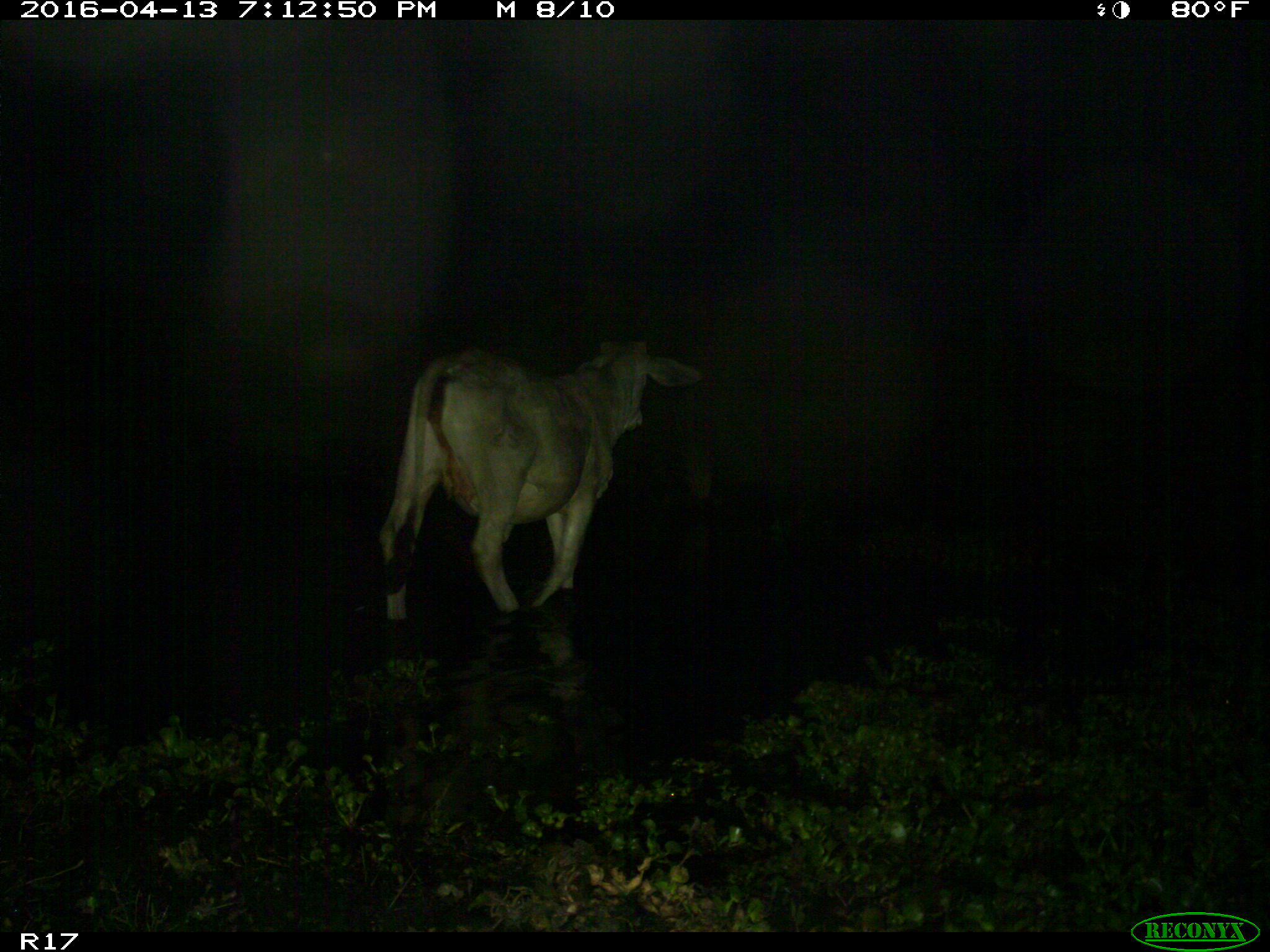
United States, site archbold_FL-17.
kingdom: Animalia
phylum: Chordata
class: Mammalia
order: Artiodactyla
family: Bovidae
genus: Bos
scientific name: Bos taurus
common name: domestic cow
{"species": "Bos taurus (domestic cow)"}